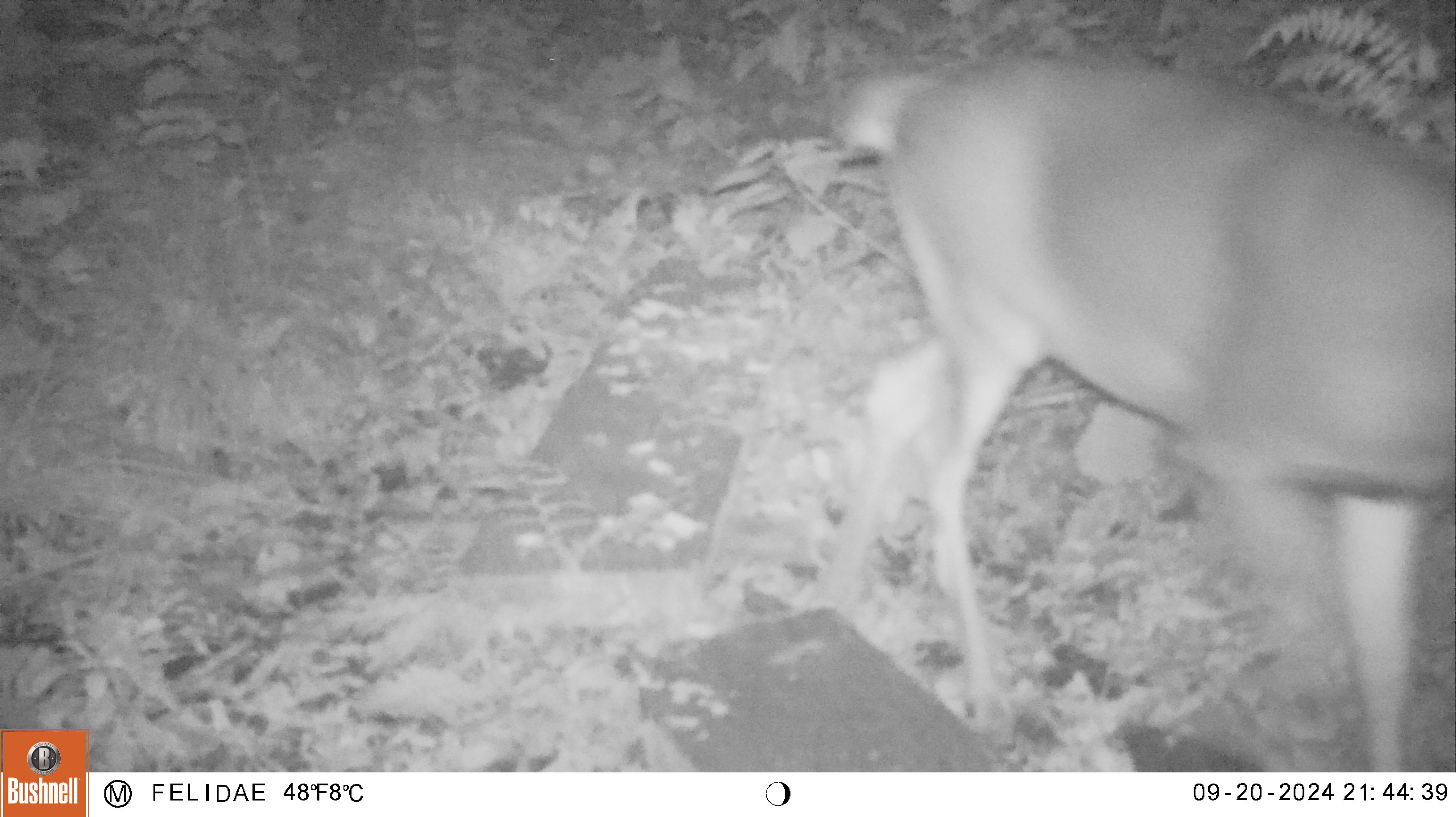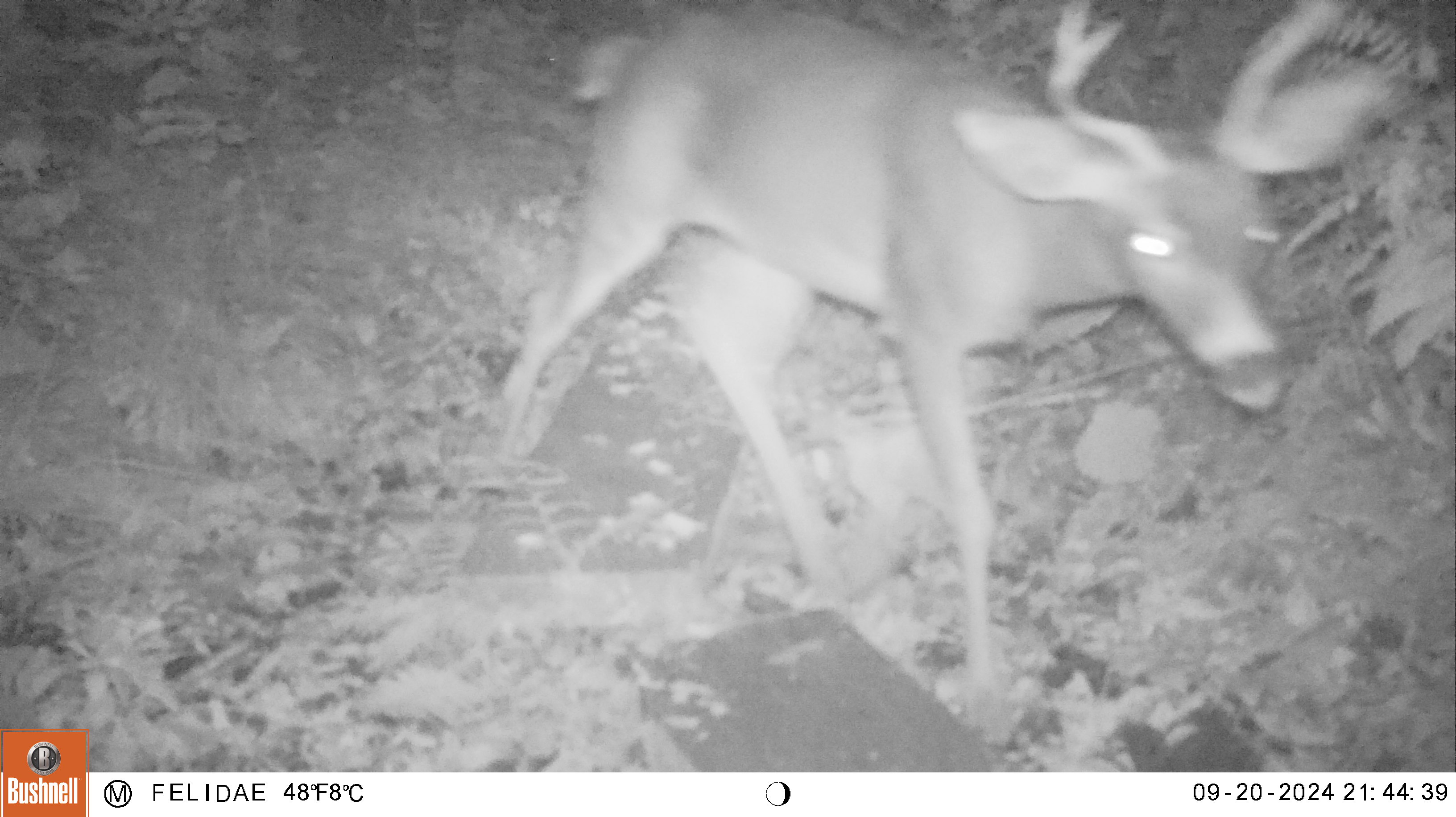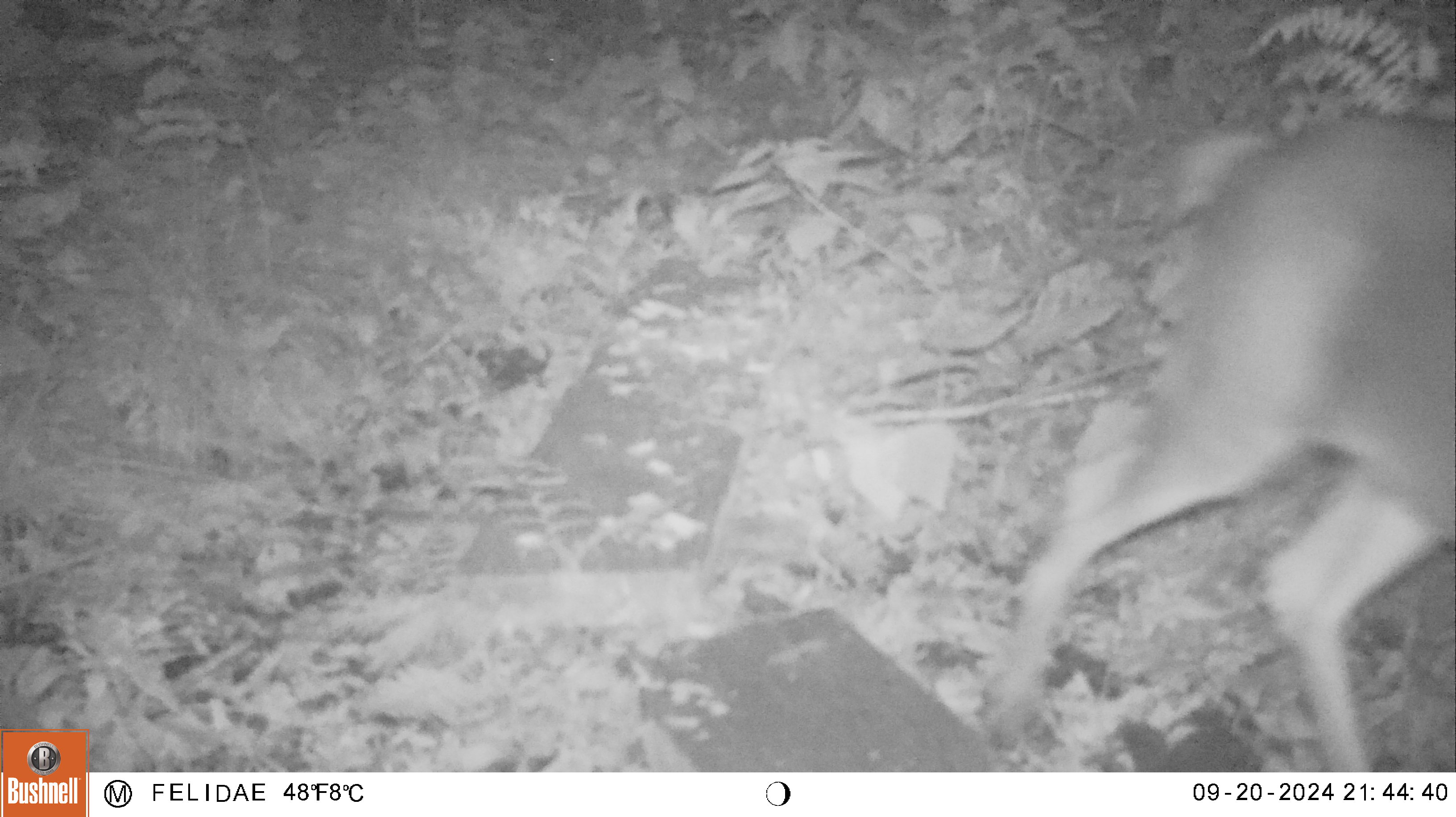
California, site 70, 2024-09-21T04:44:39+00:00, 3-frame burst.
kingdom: Animalia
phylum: Chordata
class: Mammalia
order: Artiodactyla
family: Cervidae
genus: Odocoileus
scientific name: Odocoileus hemionus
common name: mule deer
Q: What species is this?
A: Mule deer (Odocoileus hemionus).